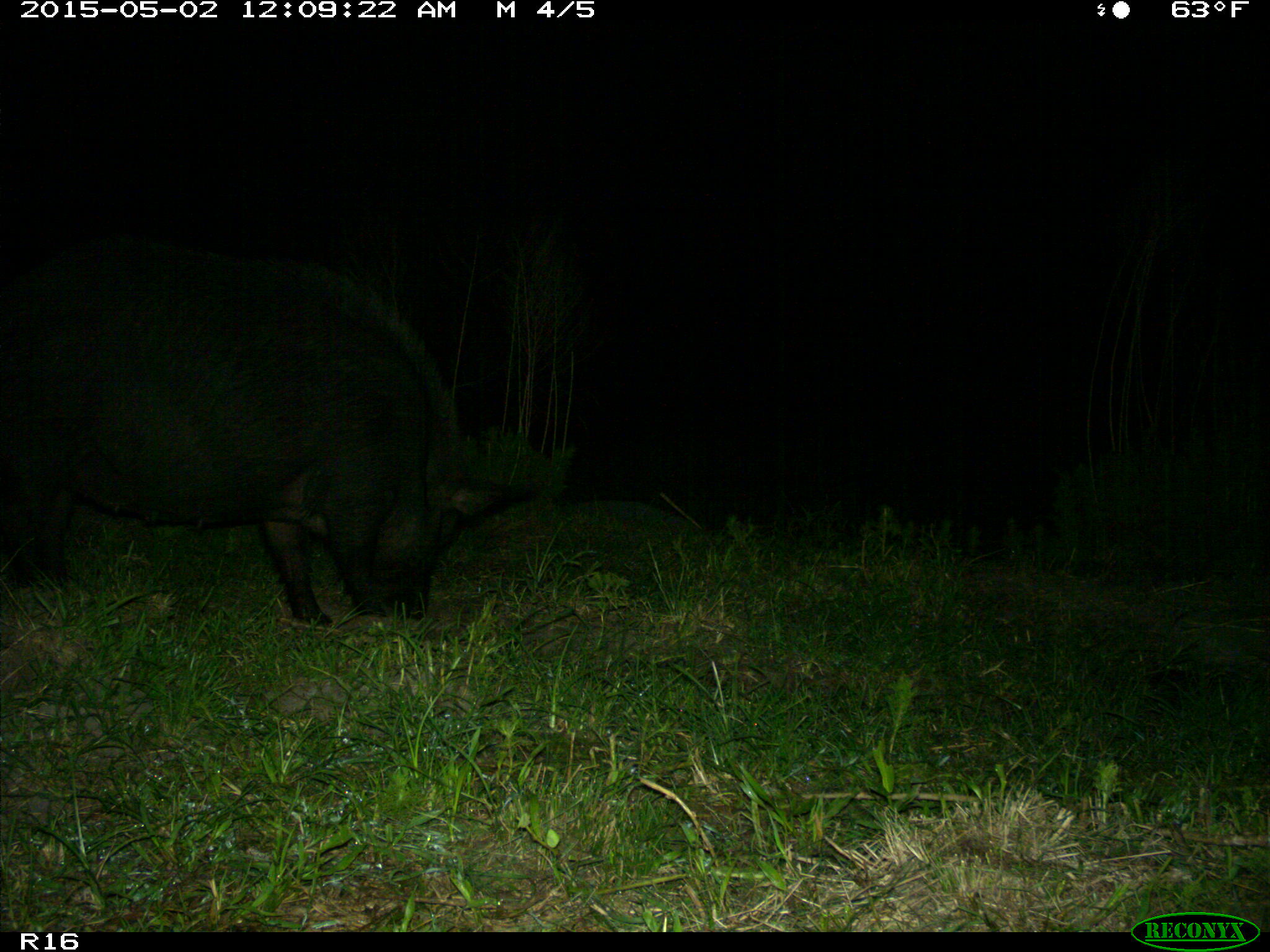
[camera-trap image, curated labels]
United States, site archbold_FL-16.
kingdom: Animalia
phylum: Chordata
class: Mammalia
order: Artiodactyla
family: Suidae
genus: Sus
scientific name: Sus scrofa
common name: wild boar